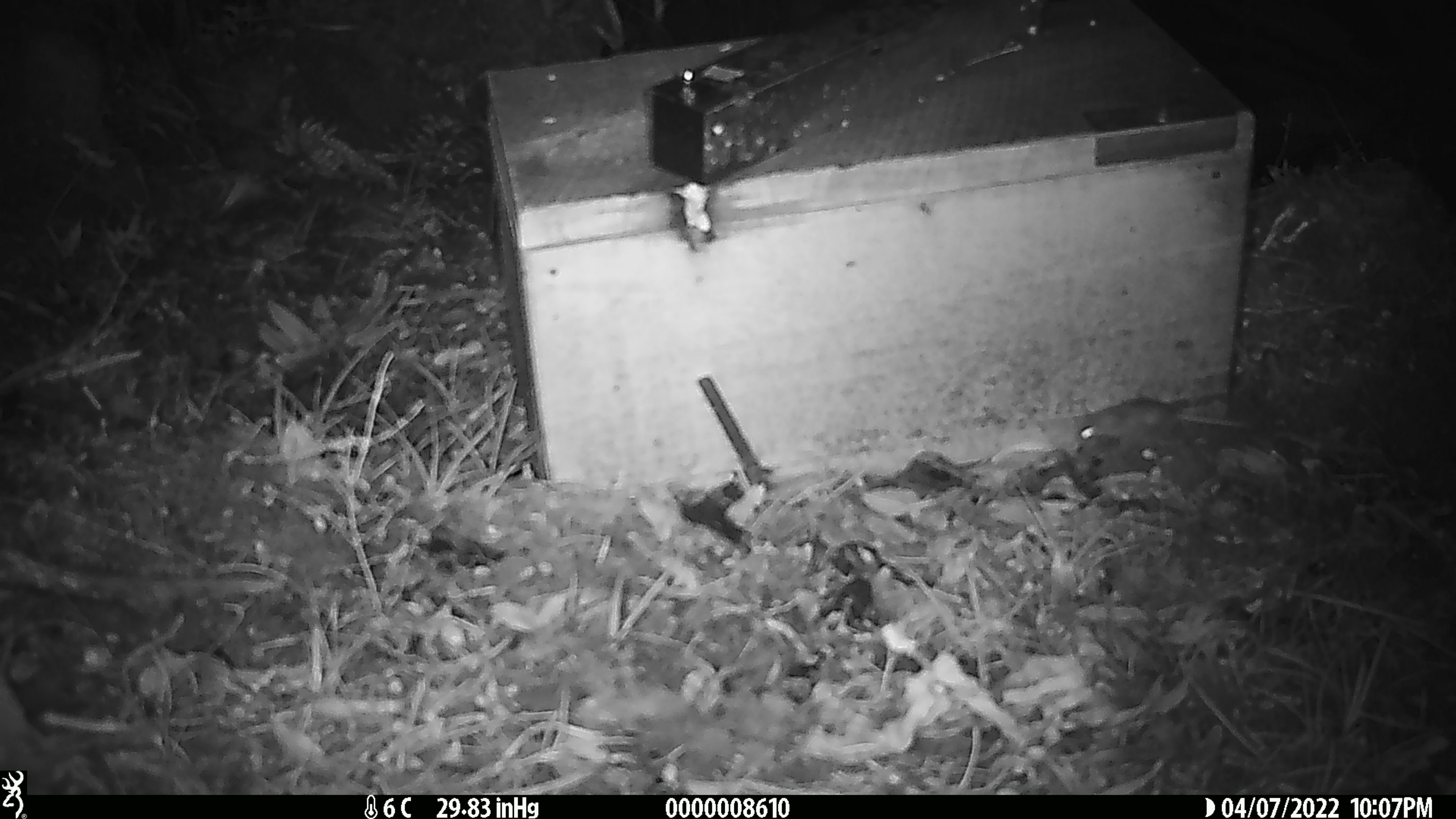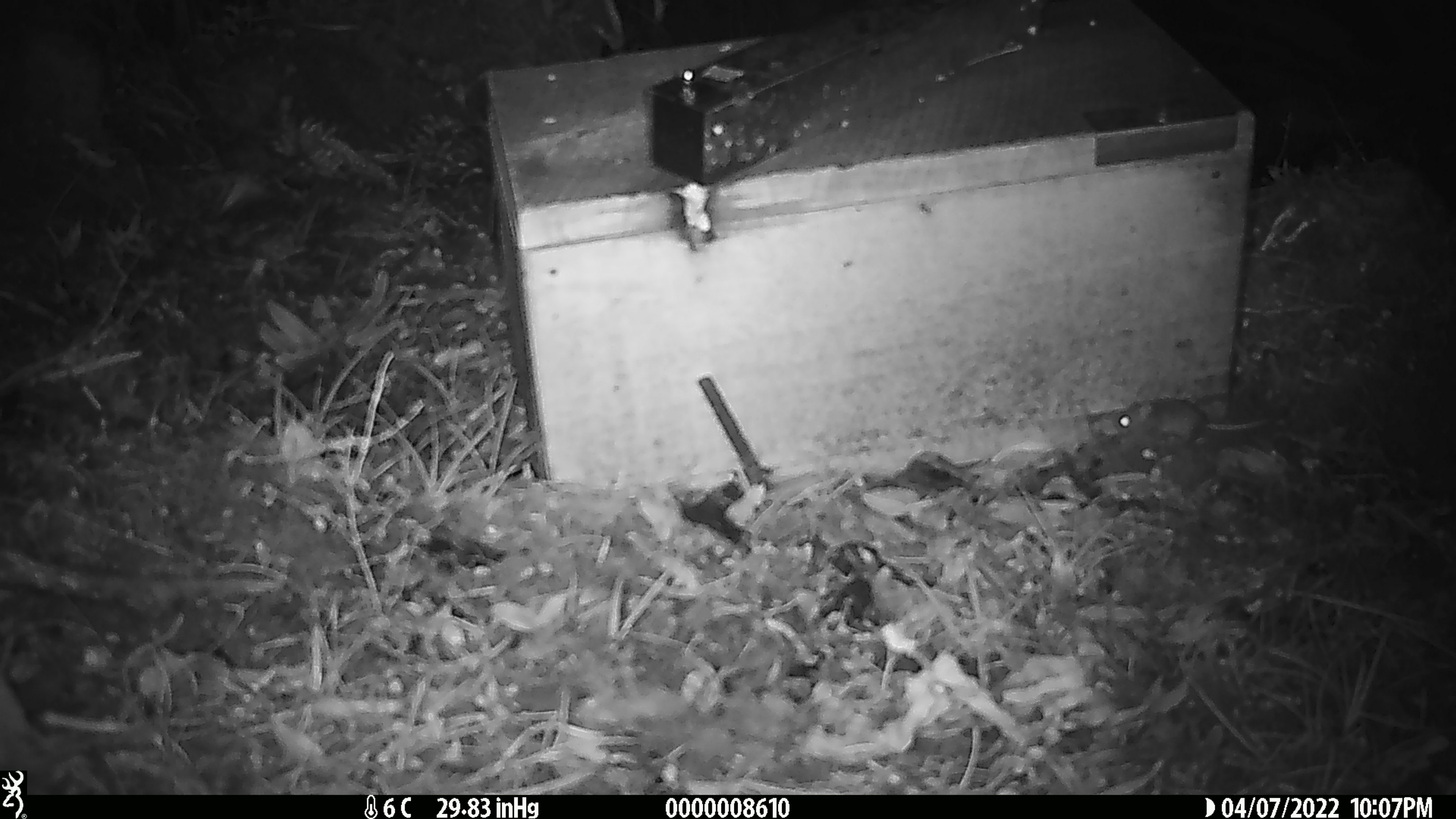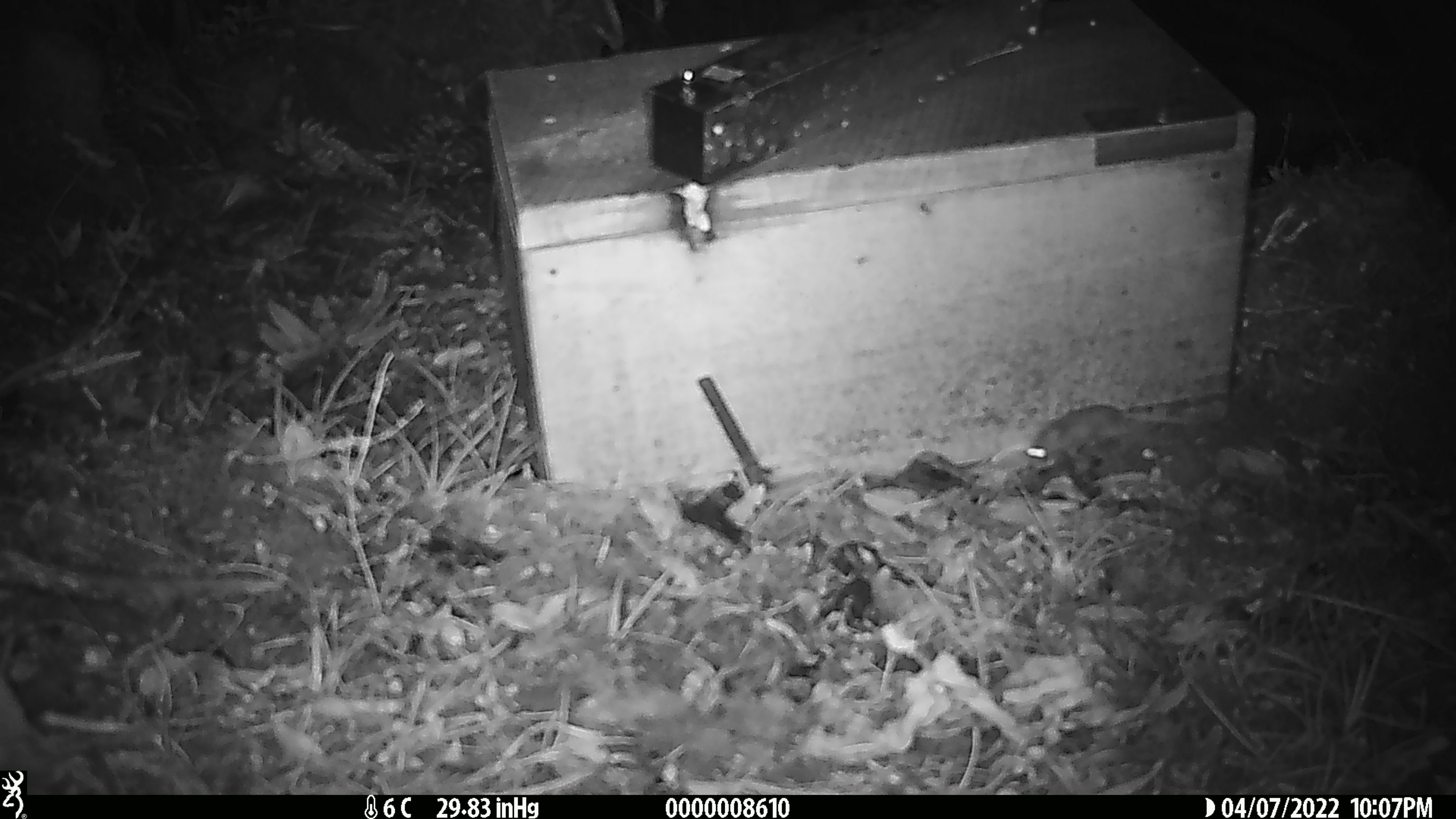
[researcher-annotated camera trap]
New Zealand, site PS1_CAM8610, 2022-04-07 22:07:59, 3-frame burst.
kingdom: Animalia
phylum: Chordata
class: Mammalia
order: Rodentia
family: Muridae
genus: Mus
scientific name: Mus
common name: mouse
Mouse (Mus).